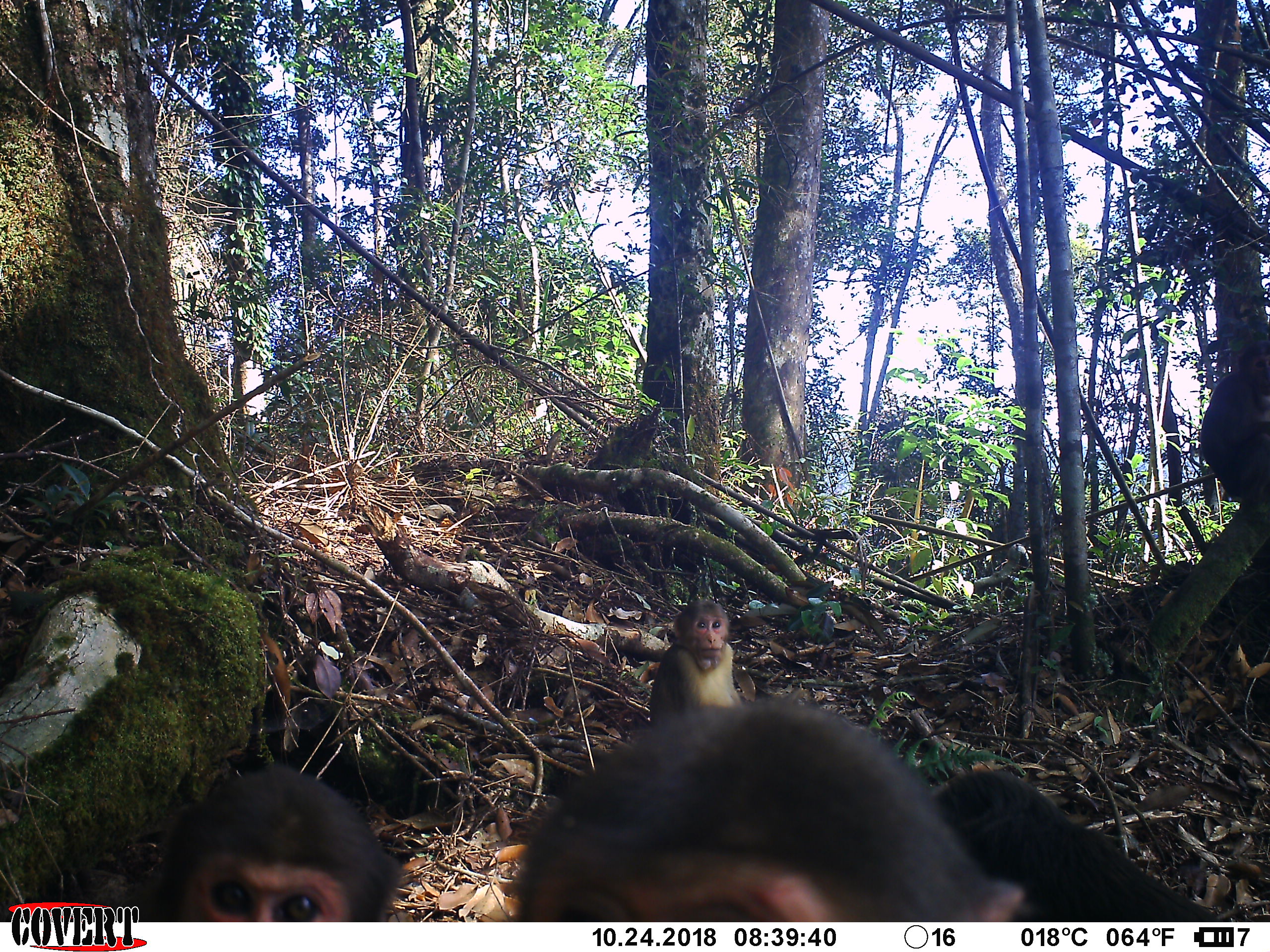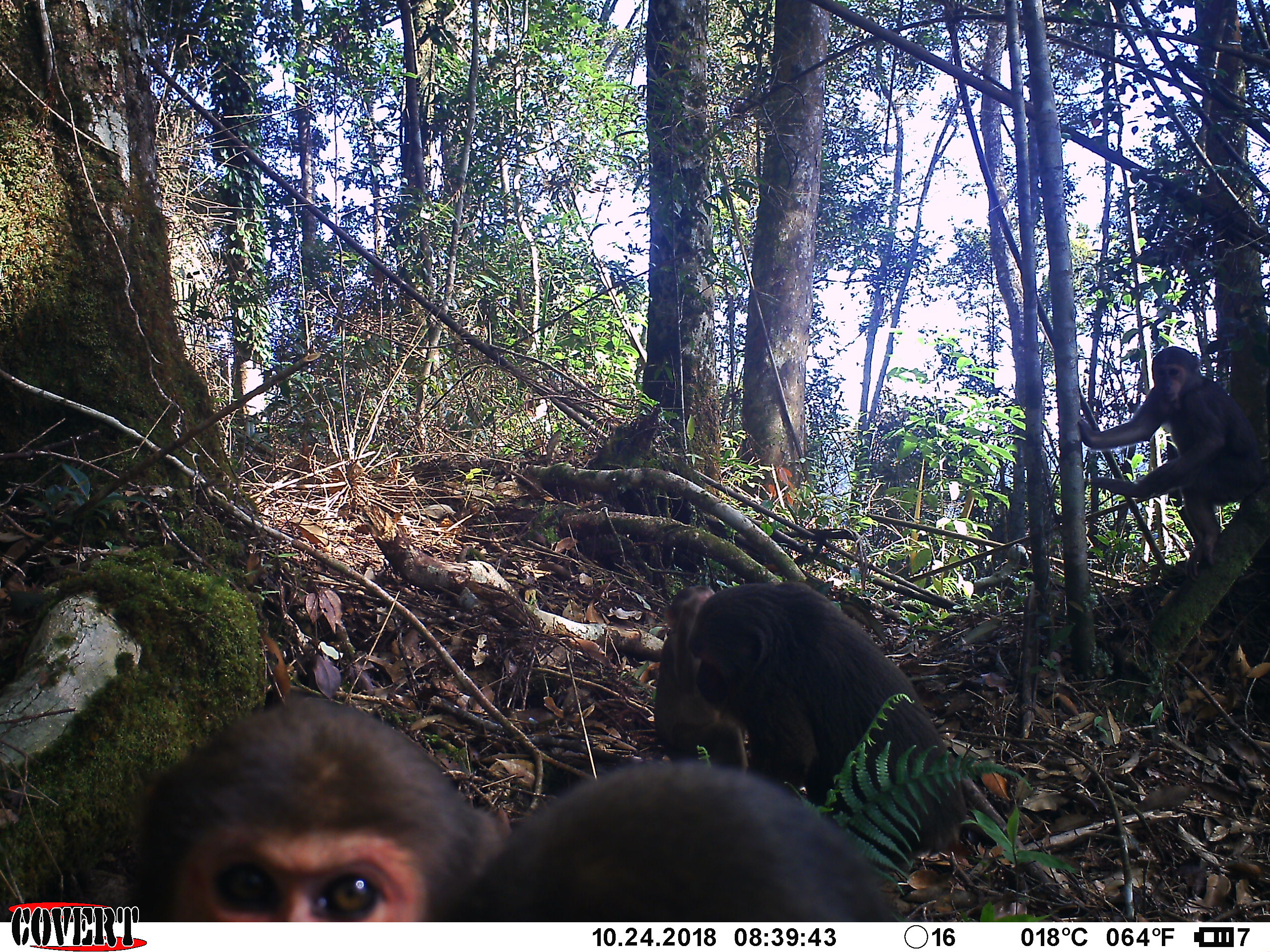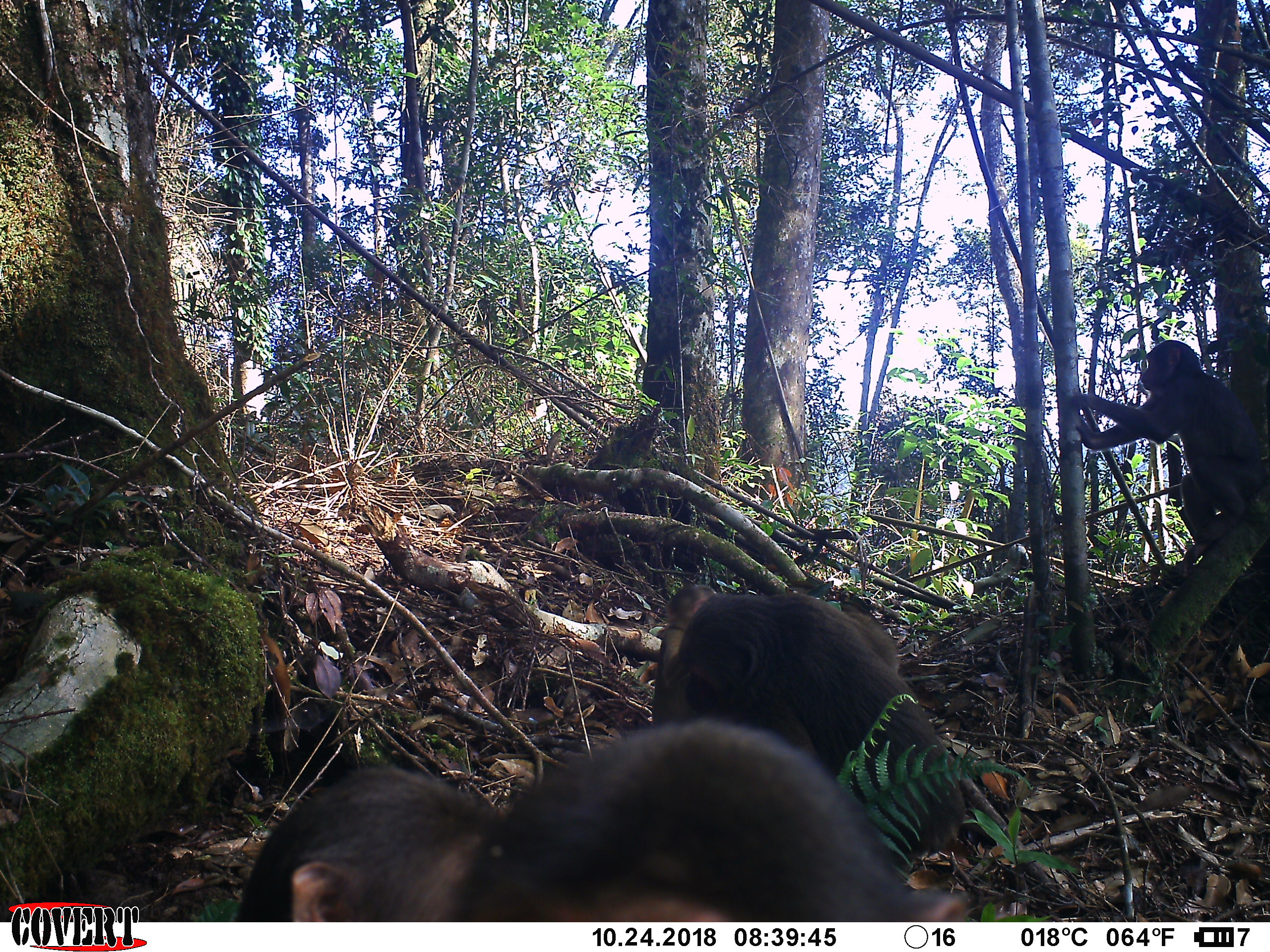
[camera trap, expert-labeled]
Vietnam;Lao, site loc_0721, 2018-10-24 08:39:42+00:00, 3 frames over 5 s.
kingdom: Animalia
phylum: Chordata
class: Mammalia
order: Primates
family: Cercopithecidae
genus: Macaca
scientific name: Macaca arctoides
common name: stump-tailed macaque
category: stump tailed macaque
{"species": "stump tailed macaque (stump-tailed macaque) (Macaca arctoides)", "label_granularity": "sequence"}